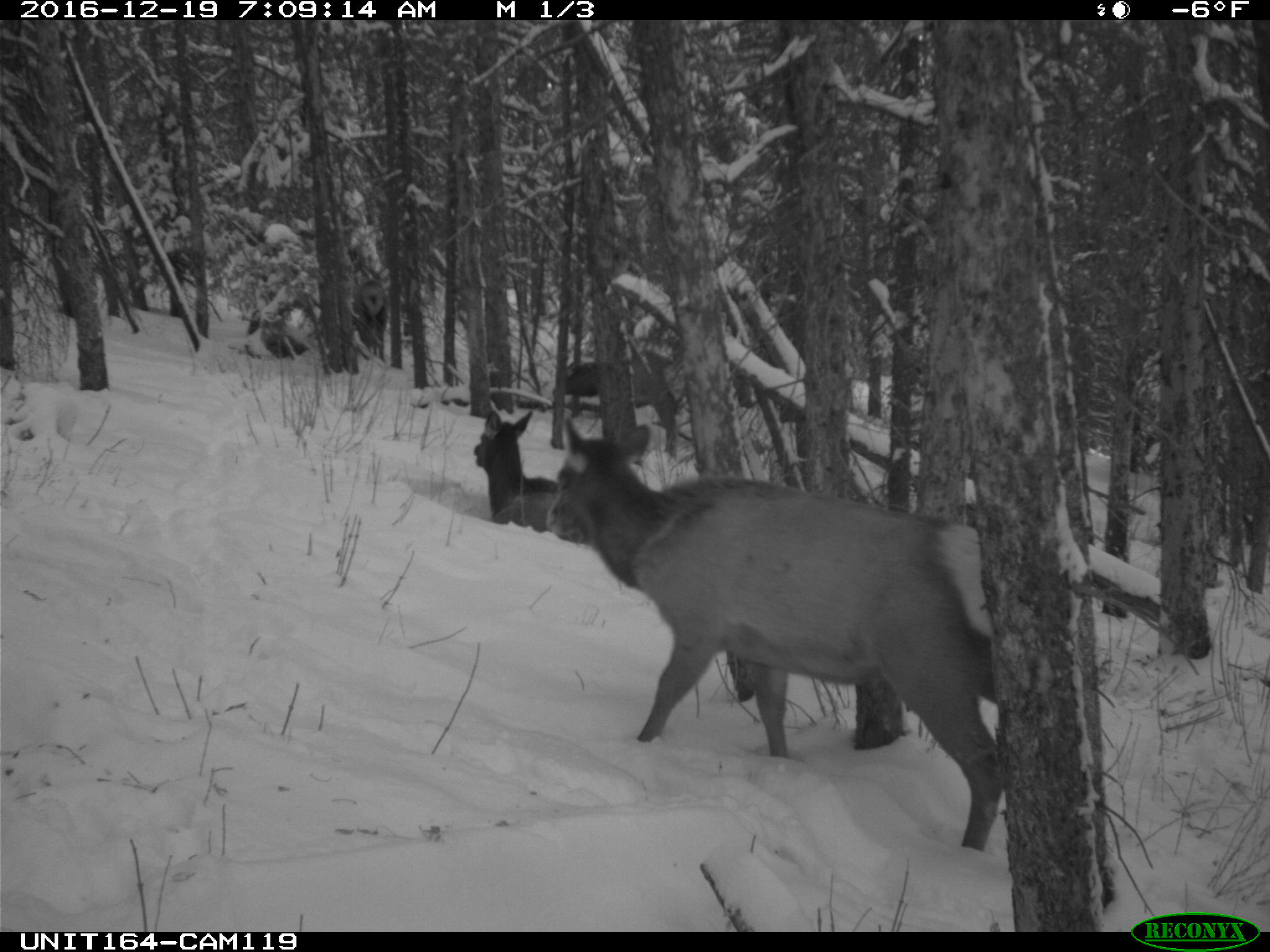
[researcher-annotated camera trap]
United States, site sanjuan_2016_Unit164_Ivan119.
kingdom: Animalia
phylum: Chordata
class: Mammalia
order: Artiodactyla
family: Cervidae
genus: Cervus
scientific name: Cervus elaphus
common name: red deer